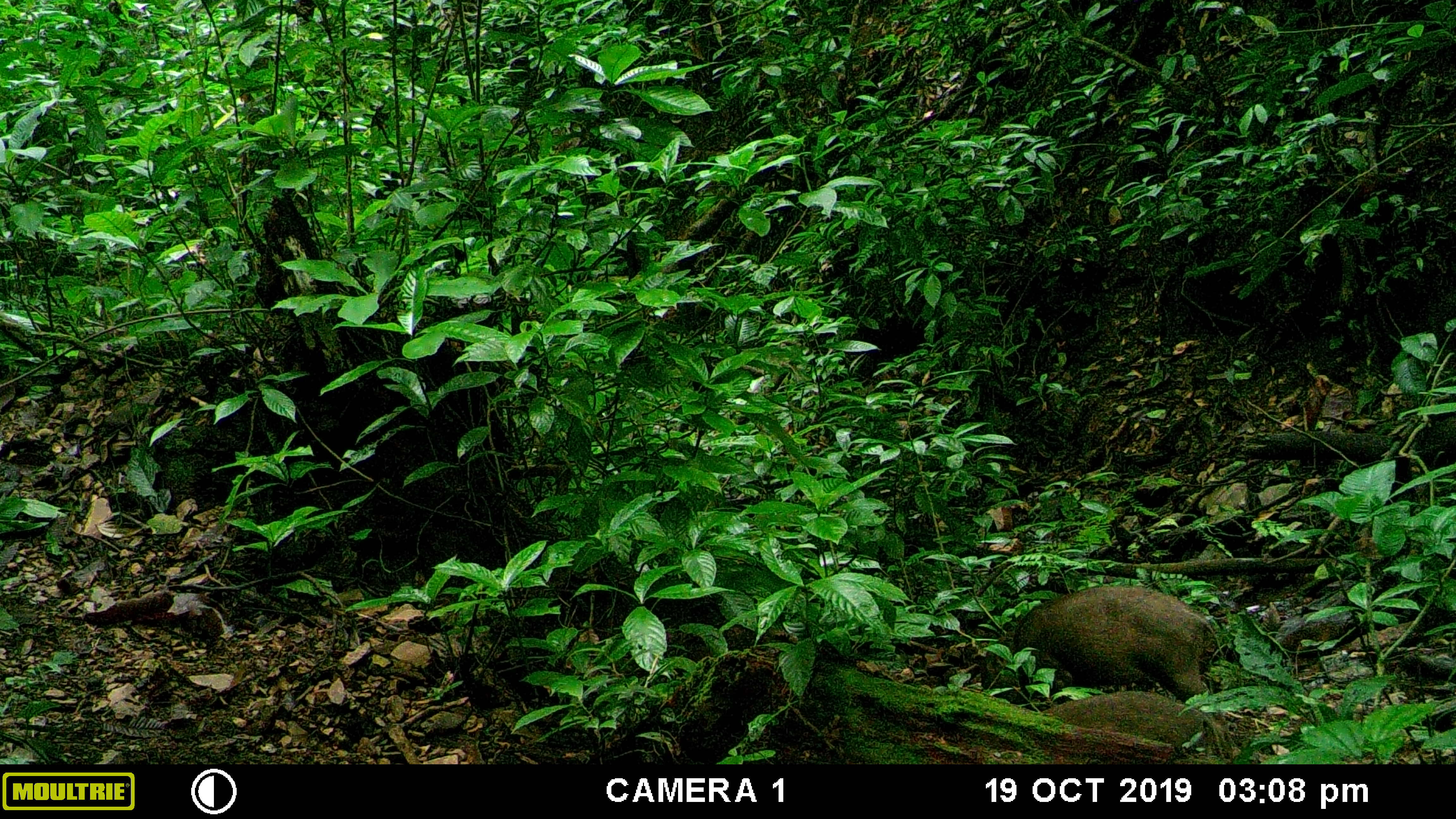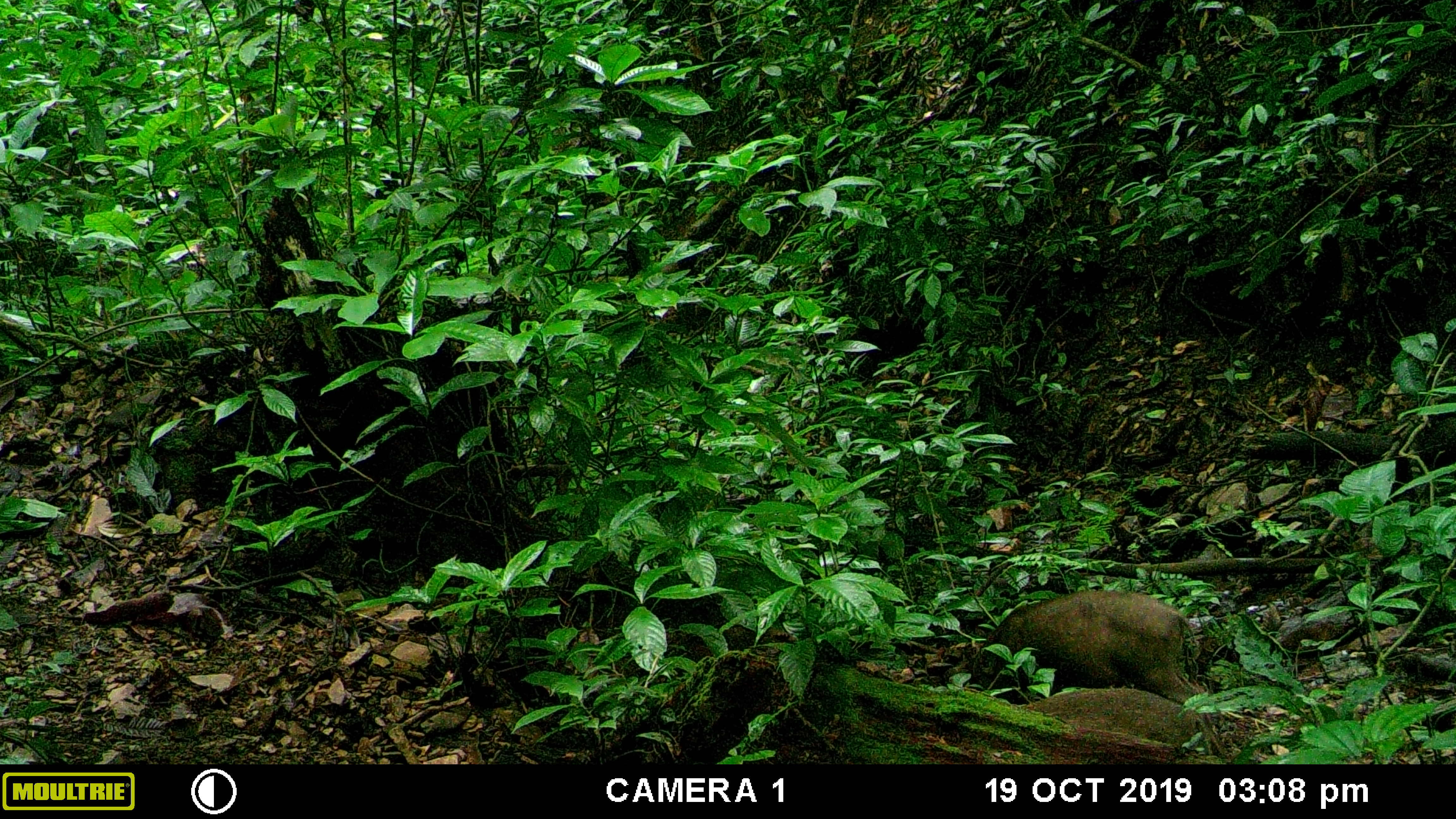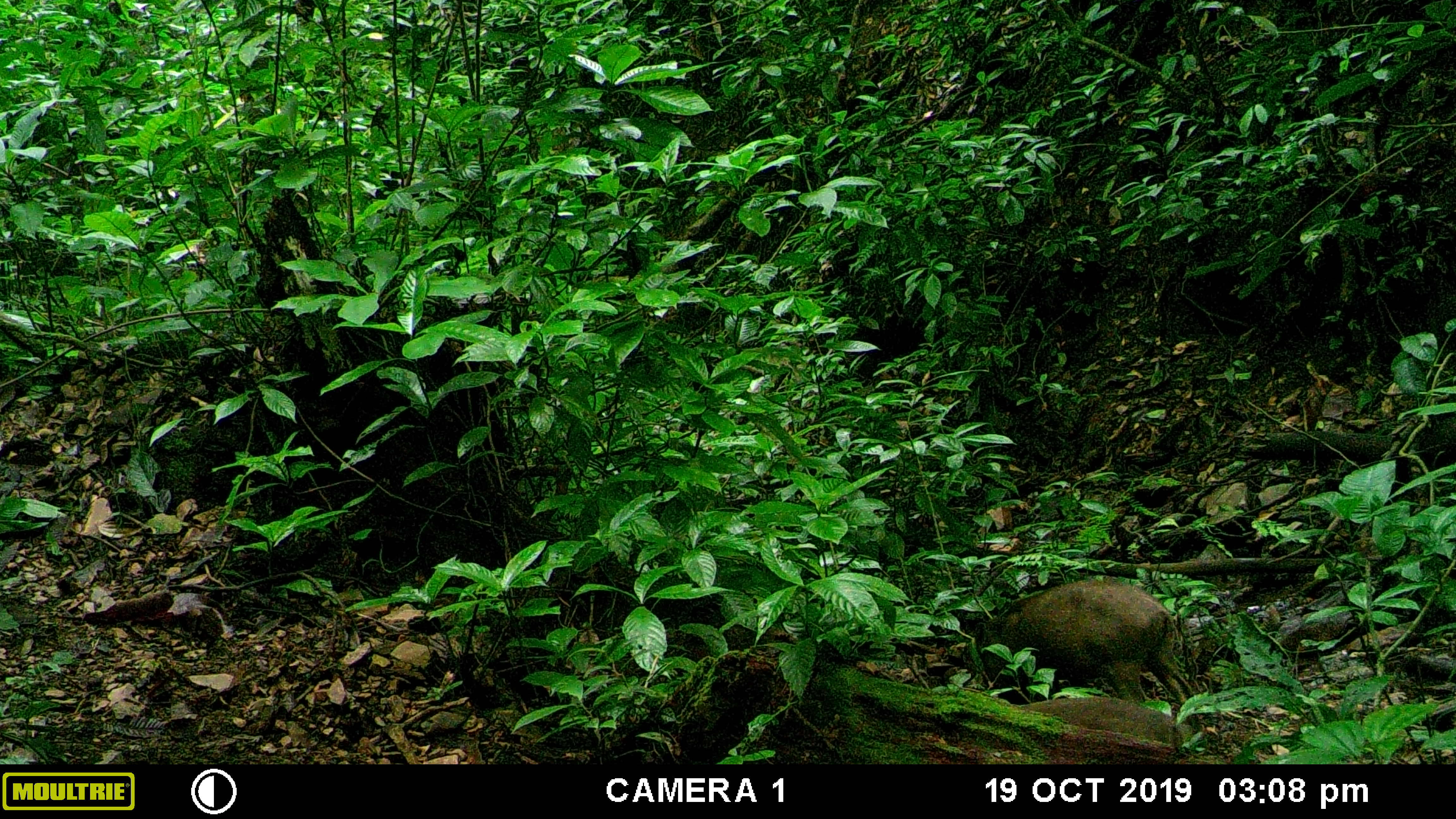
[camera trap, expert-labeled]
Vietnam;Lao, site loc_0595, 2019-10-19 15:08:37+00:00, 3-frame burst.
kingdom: Animalia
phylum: Chordata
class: Mammalia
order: Artiodactyla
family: Suidae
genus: Sus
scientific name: Sus scrofa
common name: eurasian wild pig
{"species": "eurasian wild pig (Sus scrofa)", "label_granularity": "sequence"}